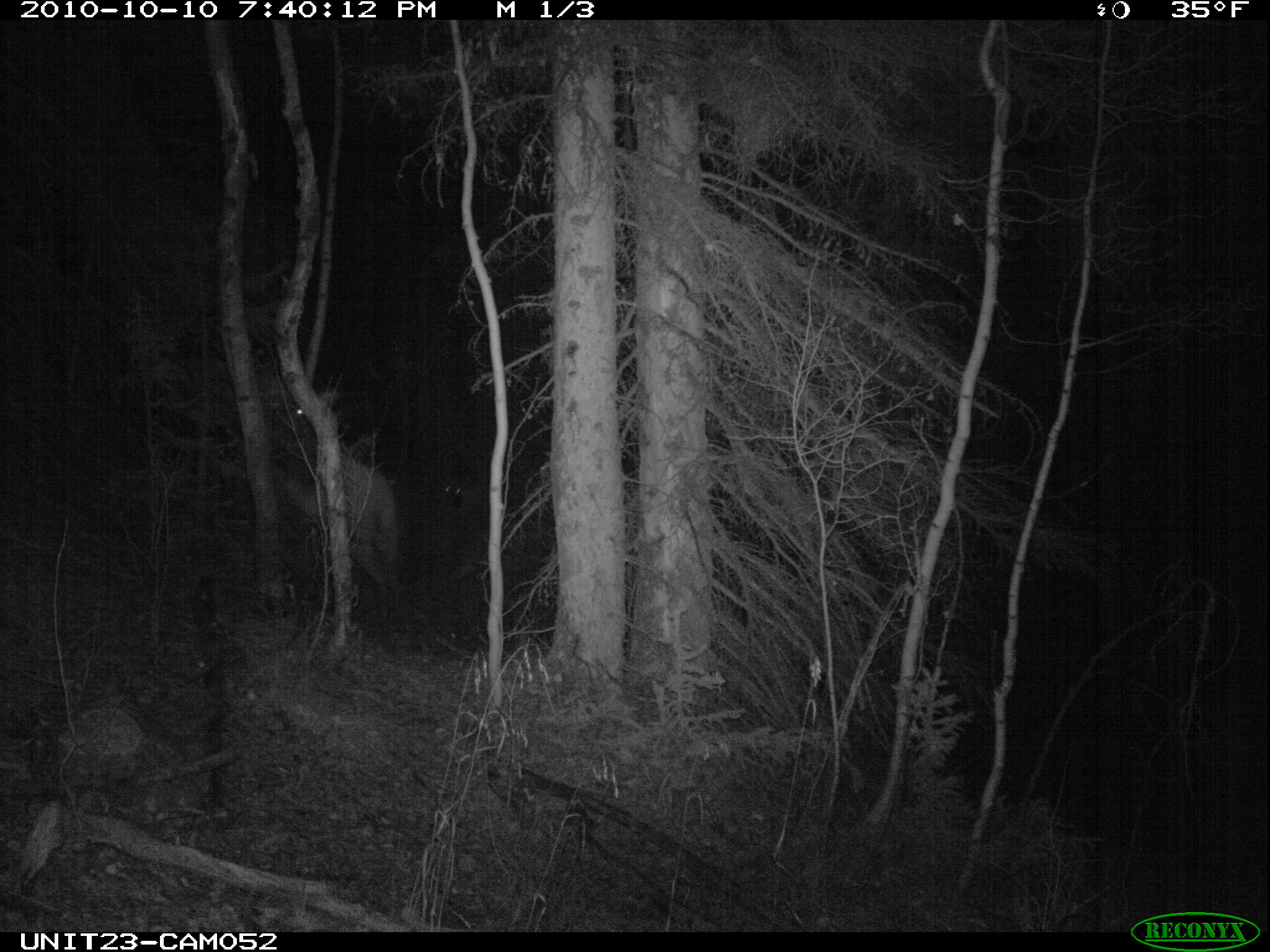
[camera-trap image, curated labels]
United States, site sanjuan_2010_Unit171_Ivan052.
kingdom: Animalia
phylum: Chordata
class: Mammalia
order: Artiodactyla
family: Cervidae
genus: Cervus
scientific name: Cervus elaphus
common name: red deer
Cervus elaphus (red deer).